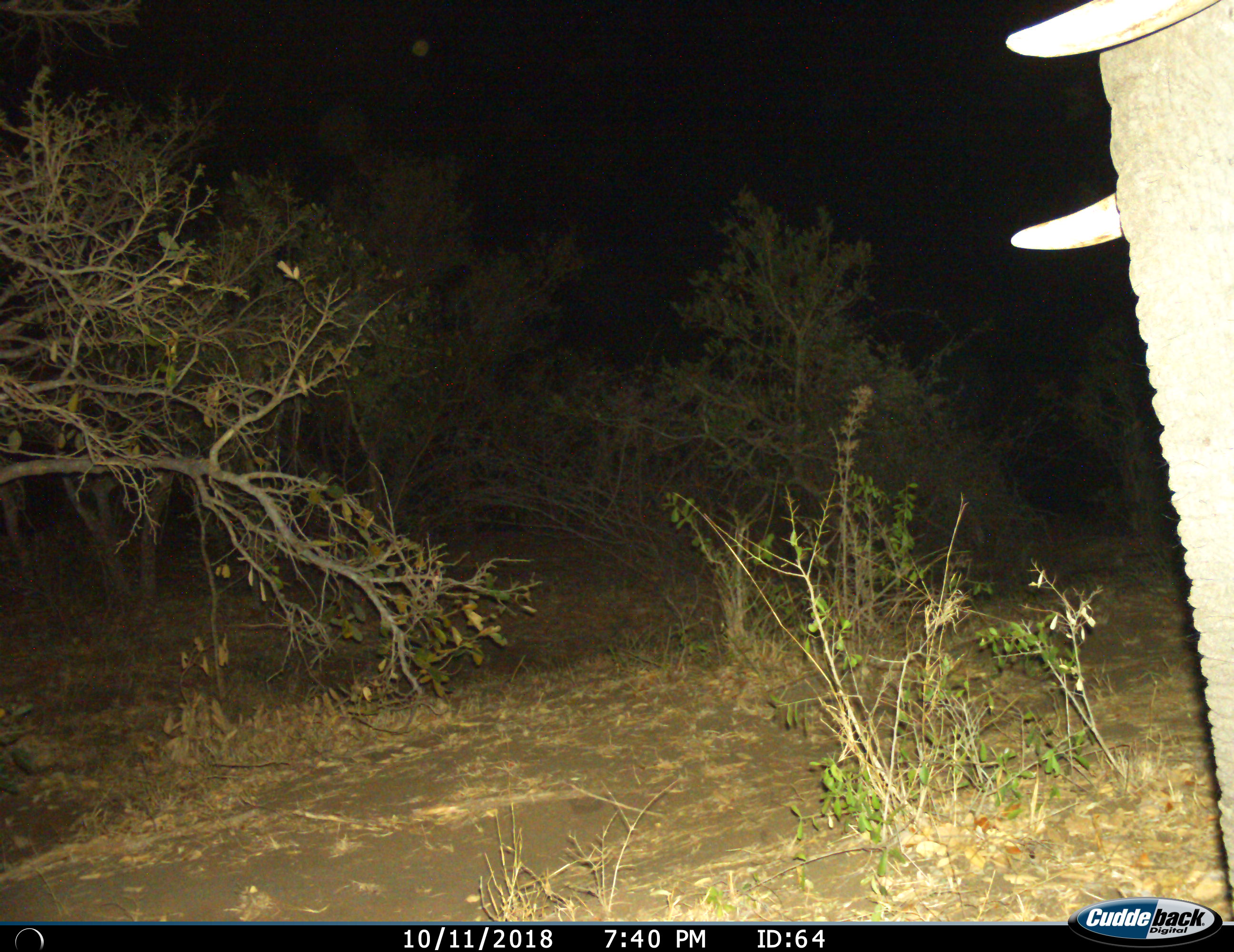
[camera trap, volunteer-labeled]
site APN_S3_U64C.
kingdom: Animalia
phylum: Chordata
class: Mammalia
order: Proboscidea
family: Elephantidae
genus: Loxodonta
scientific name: Loxodonta africana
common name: african bush elephant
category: elephant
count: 1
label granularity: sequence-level